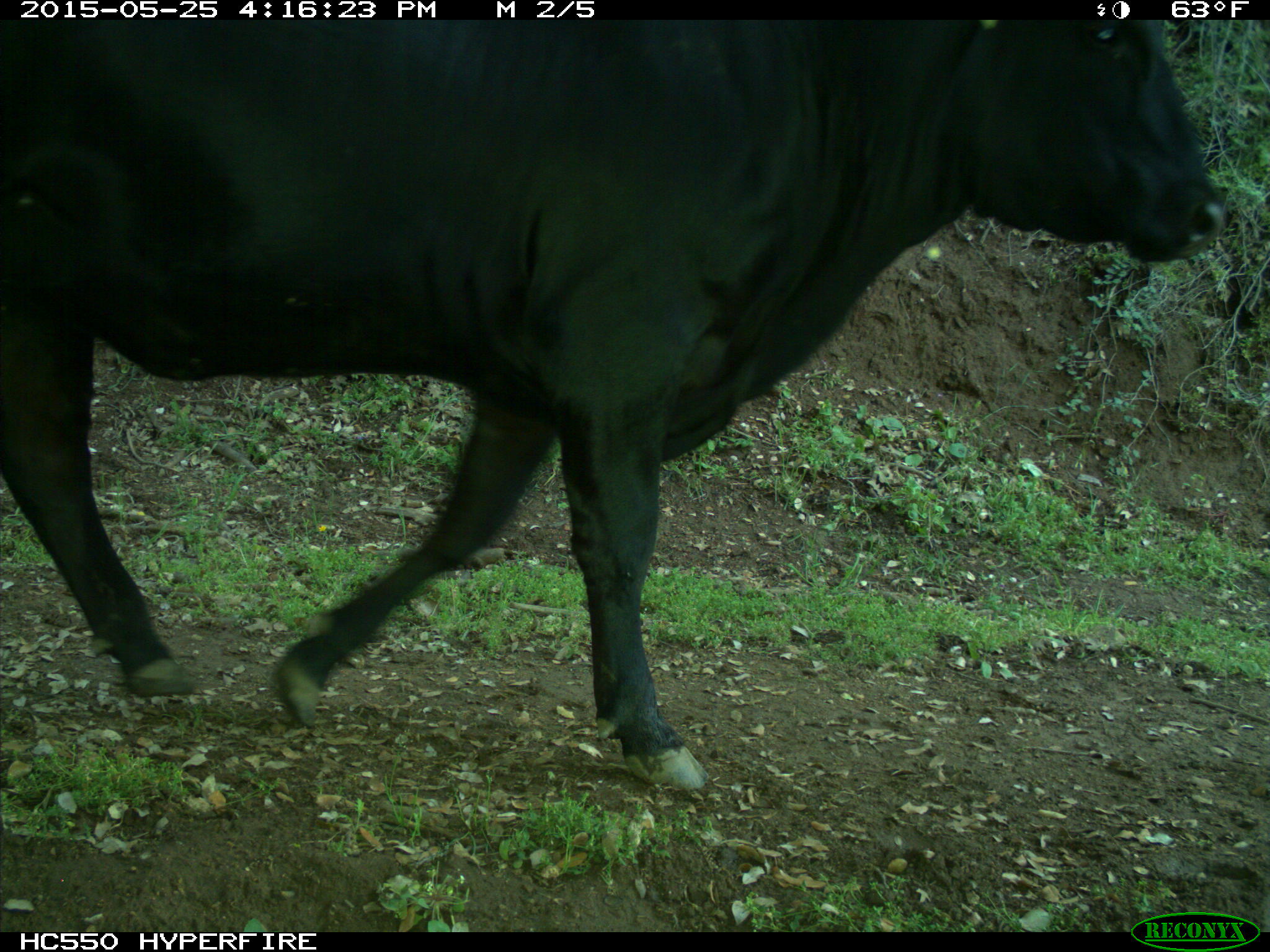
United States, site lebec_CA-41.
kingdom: Animalia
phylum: Chordata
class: Mammalia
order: Artiodactyla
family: Bovidae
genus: Bos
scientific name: Bos taurus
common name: domestic cow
Bos taurus (domestic cow).